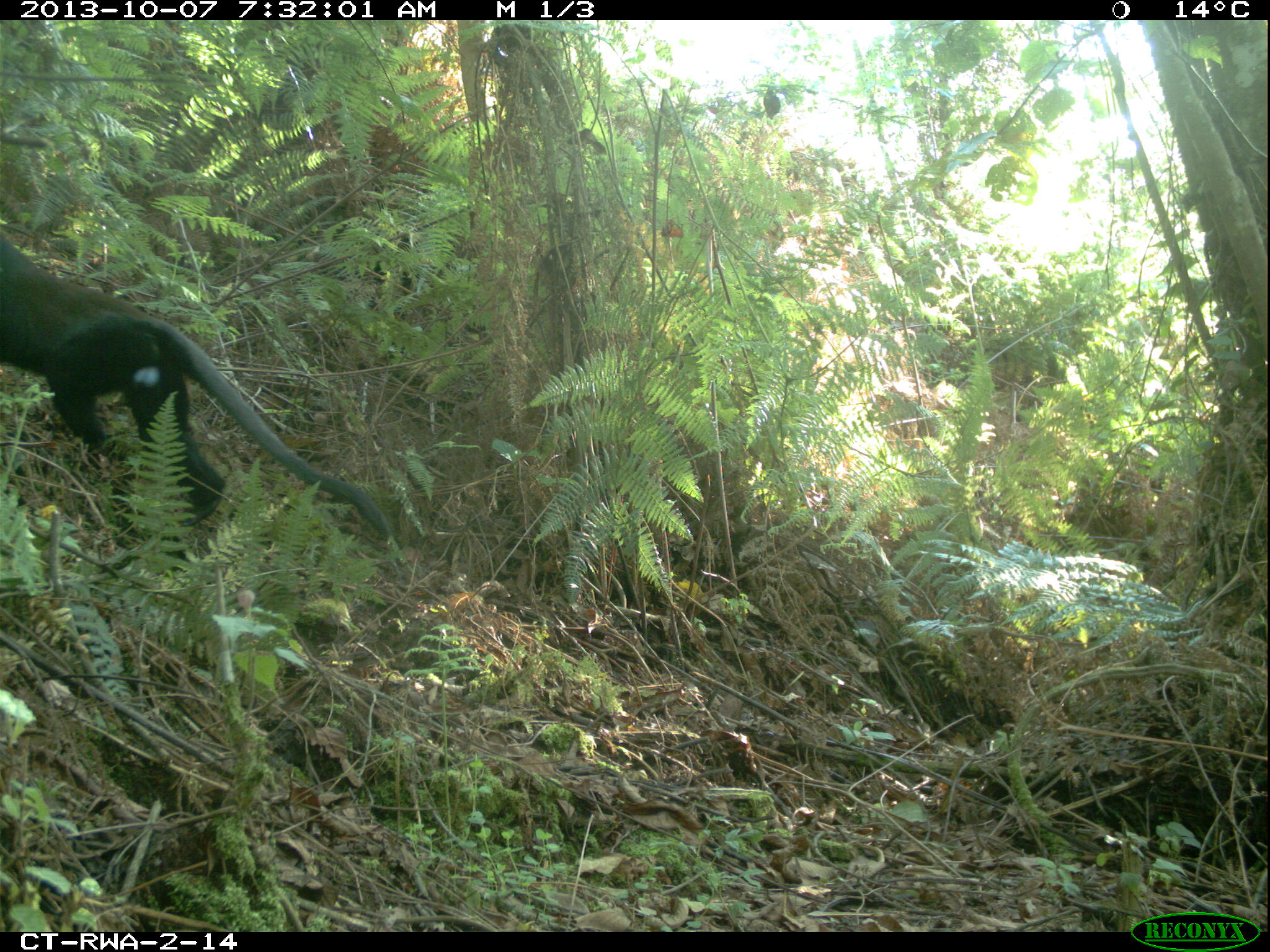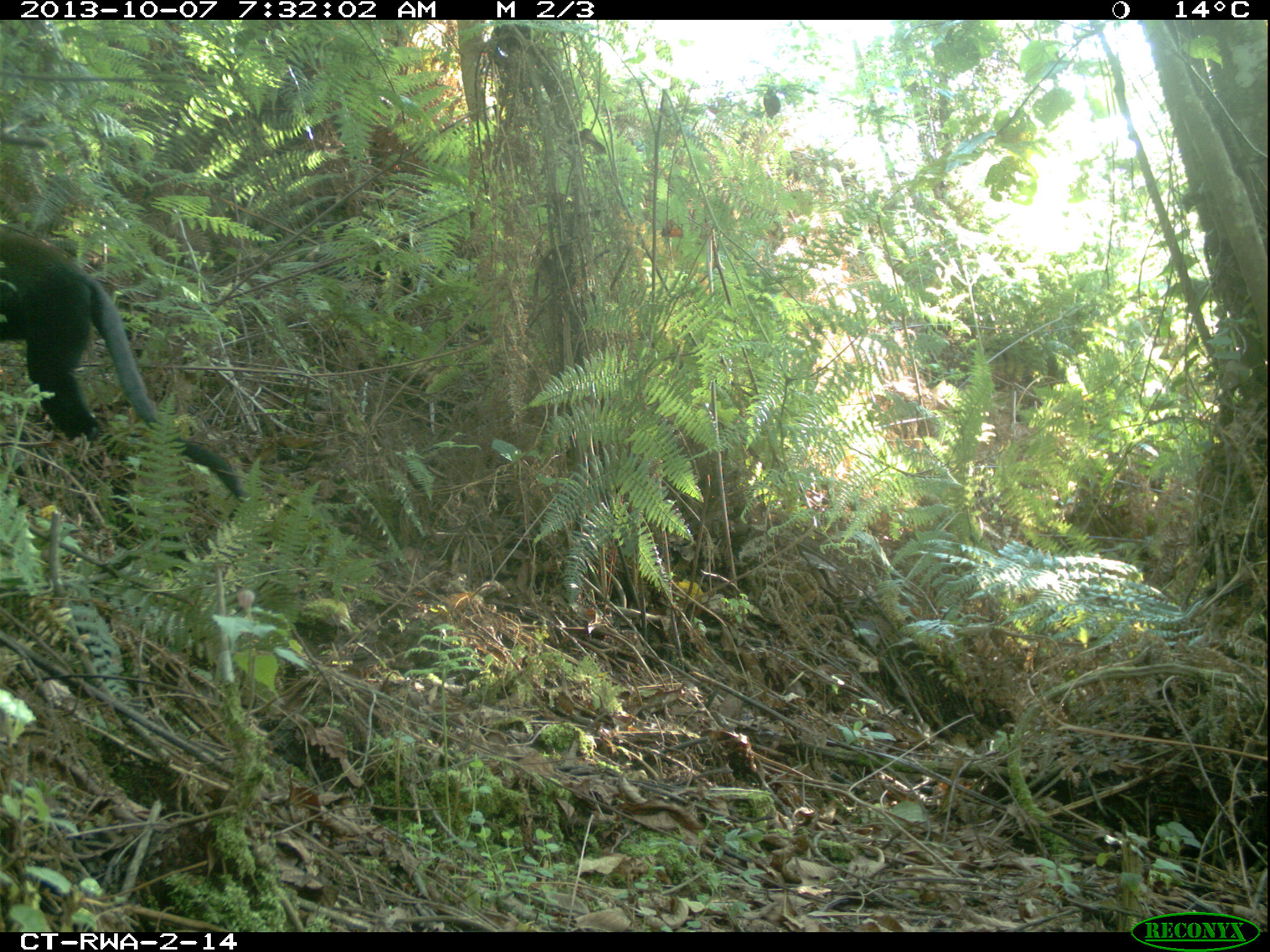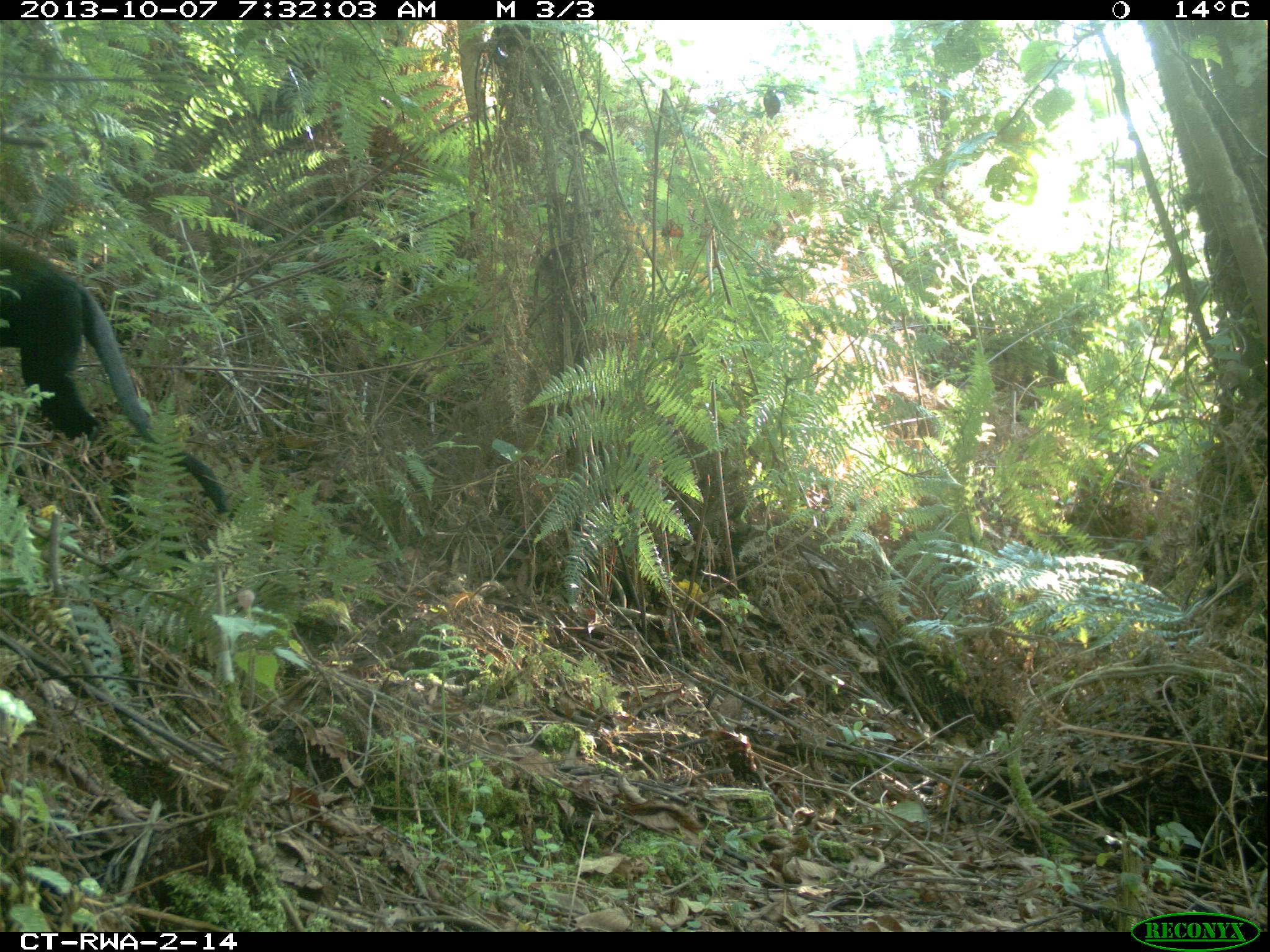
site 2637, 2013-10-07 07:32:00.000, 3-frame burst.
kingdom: Animalia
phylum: Chordata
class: Mammalia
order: Primates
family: Cercopithecidae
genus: Allochrocebus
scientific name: Allochrocebus lhoesti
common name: l'hoest's monkey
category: cercopithecus lhoesti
Cercopithecus lhoesti (l'hoest's monkey) (Allochrocebus lhoesti), count 1.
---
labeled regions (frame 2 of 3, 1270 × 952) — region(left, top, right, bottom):
cercopithecus lhoesti: region(0, 221, 254, 515)